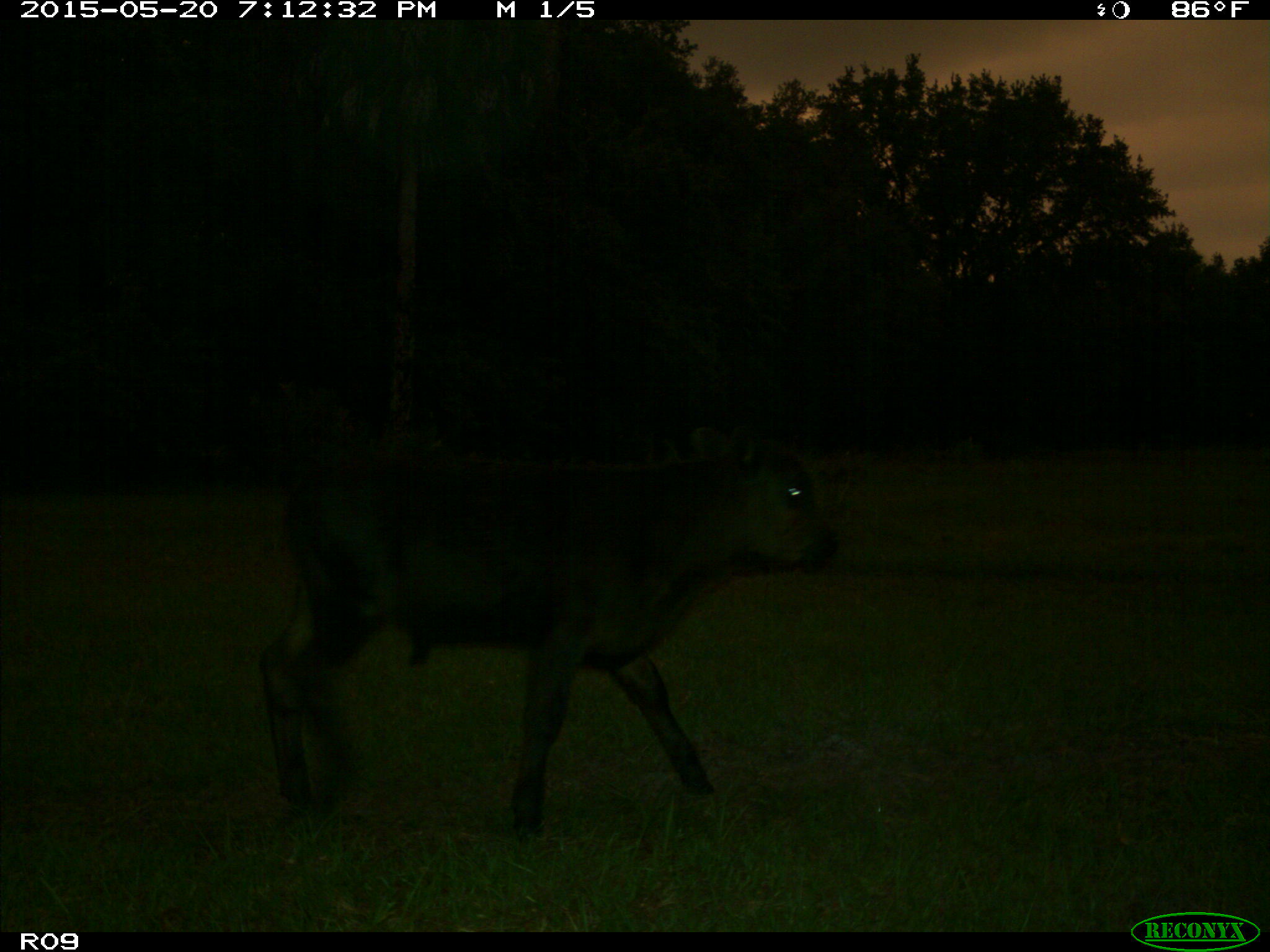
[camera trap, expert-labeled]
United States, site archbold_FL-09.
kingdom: Animalia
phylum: Chordata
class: Mammalia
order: Artiodactyla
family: Bovidae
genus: Bos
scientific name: Bos taurus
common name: domestic cow